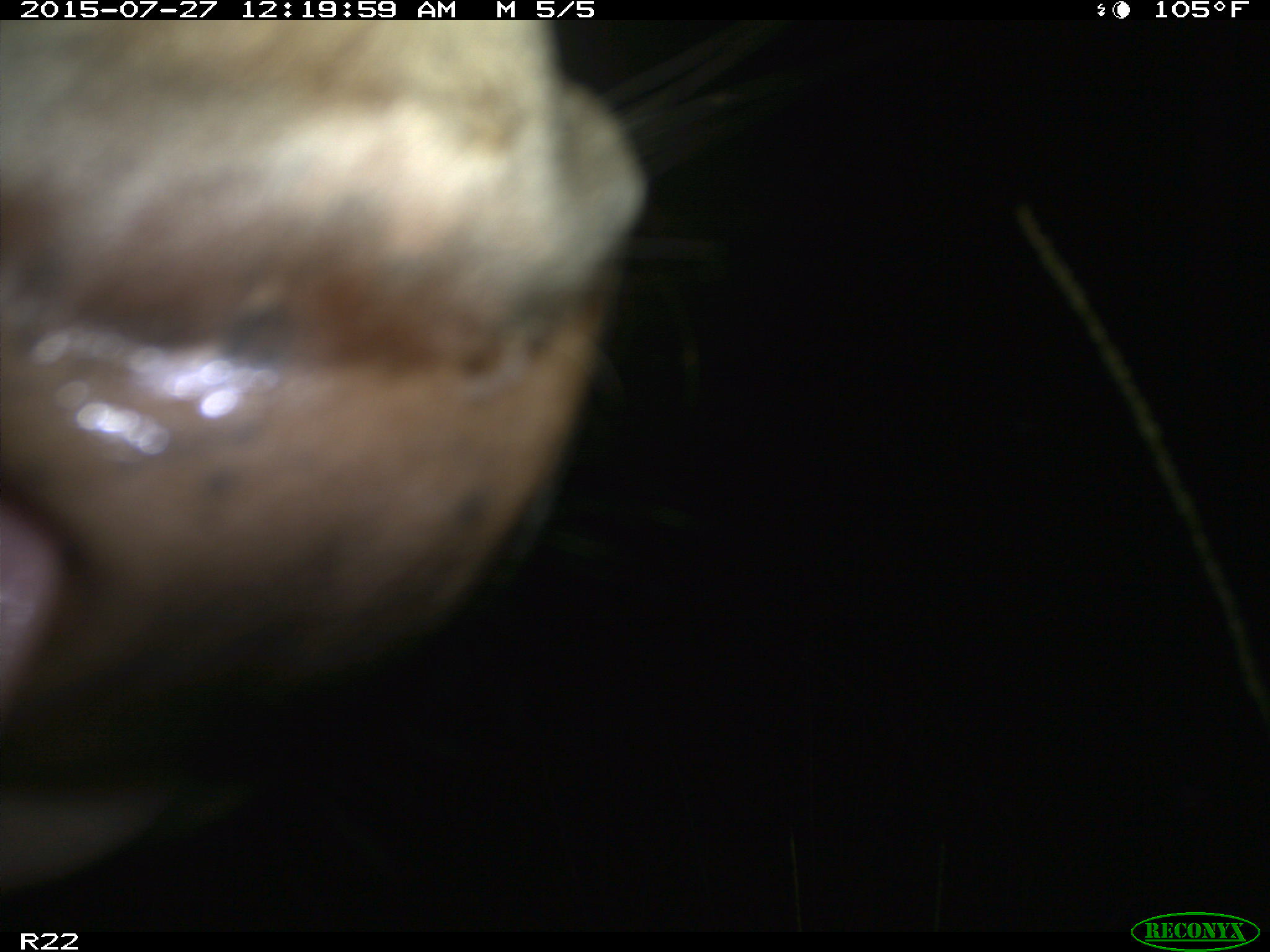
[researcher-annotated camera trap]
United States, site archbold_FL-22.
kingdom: Animalia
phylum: Chordata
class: Mammalia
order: Artiodactyla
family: Bovidae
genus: Bos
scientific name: Bos taurus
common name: domestic cow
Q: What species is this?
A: Bos taurus (domestic cow).